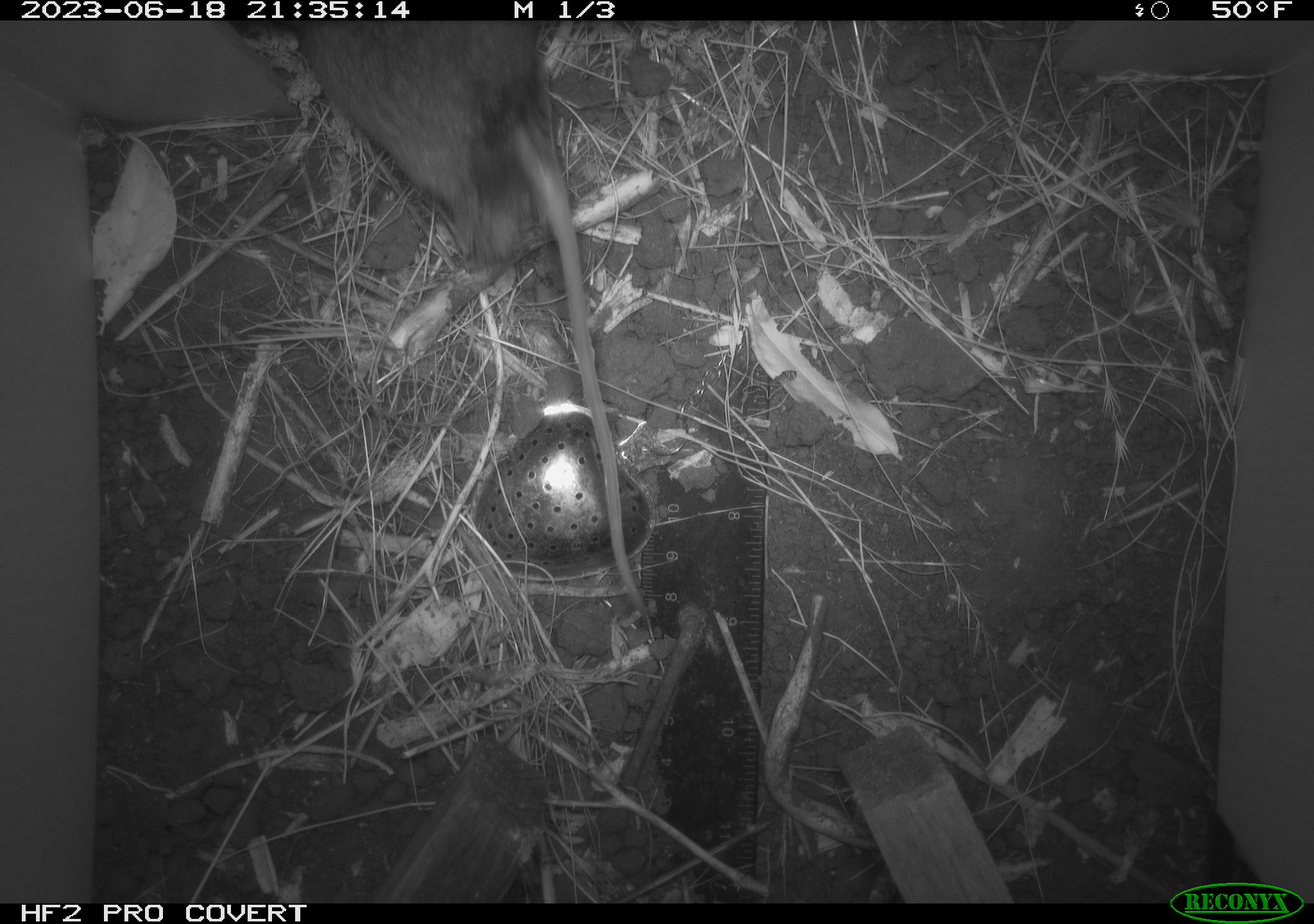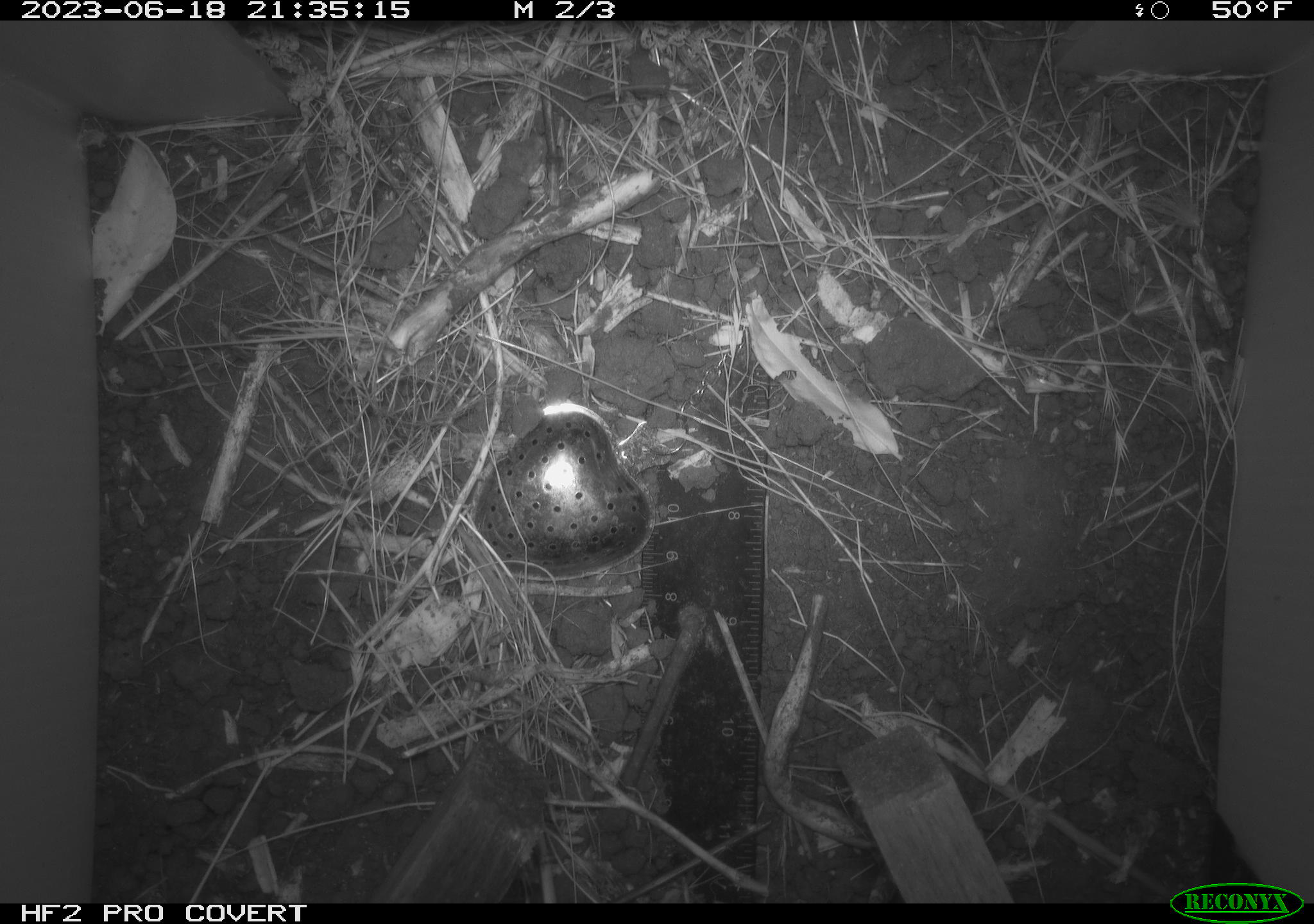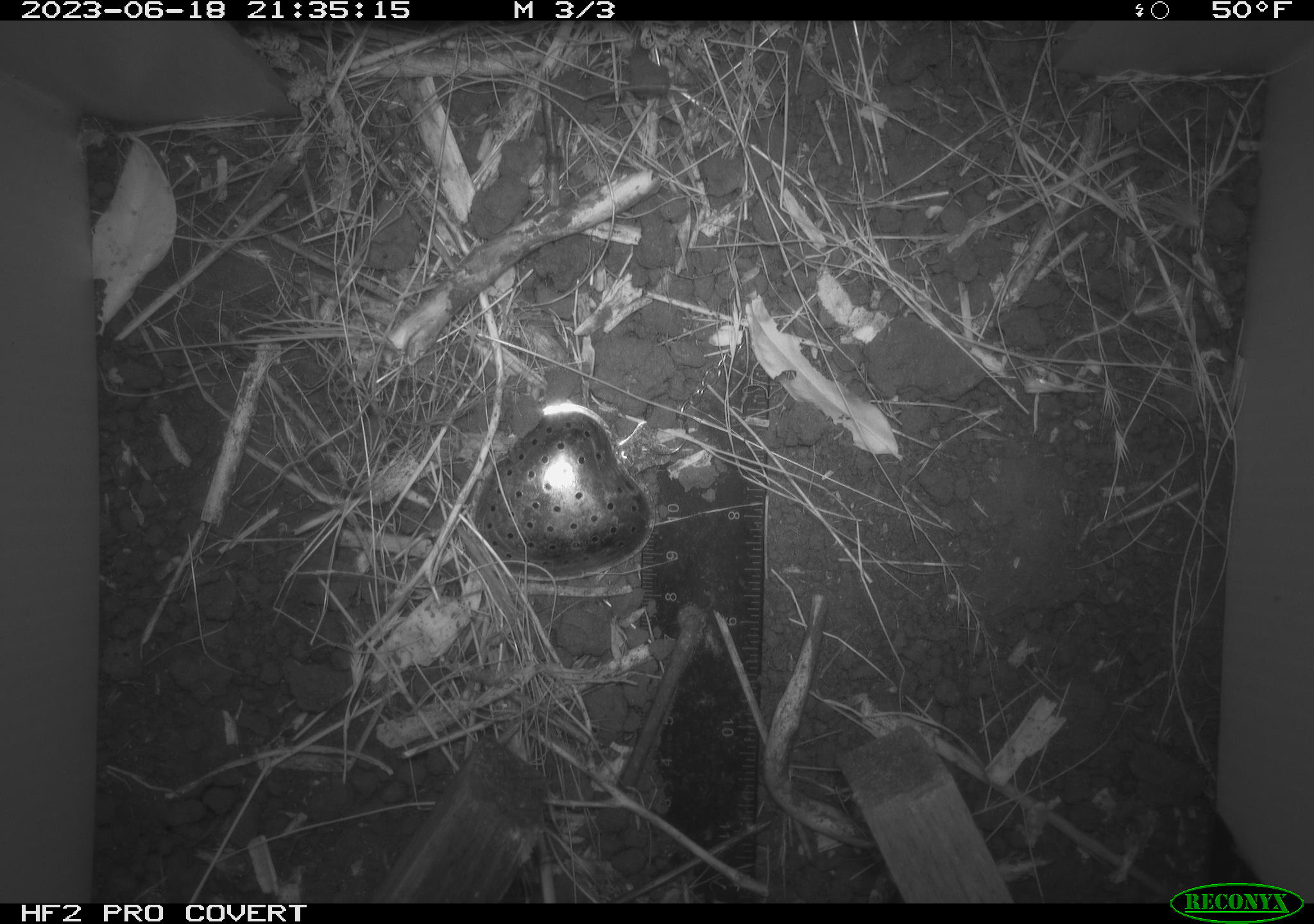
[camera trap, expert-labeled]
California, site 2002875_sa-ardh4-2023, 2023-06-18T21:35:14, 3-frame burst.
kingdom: Animalia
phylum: Chordata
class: Mammalia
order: Rodentia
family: Cricetidae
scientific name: Arvicolinae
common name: voles, lemmings, and muskrats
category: arvicolinae subfamily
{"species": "arvicolinae subfamily (voles, lemmings, and muskrats) (Arvicolinae)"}